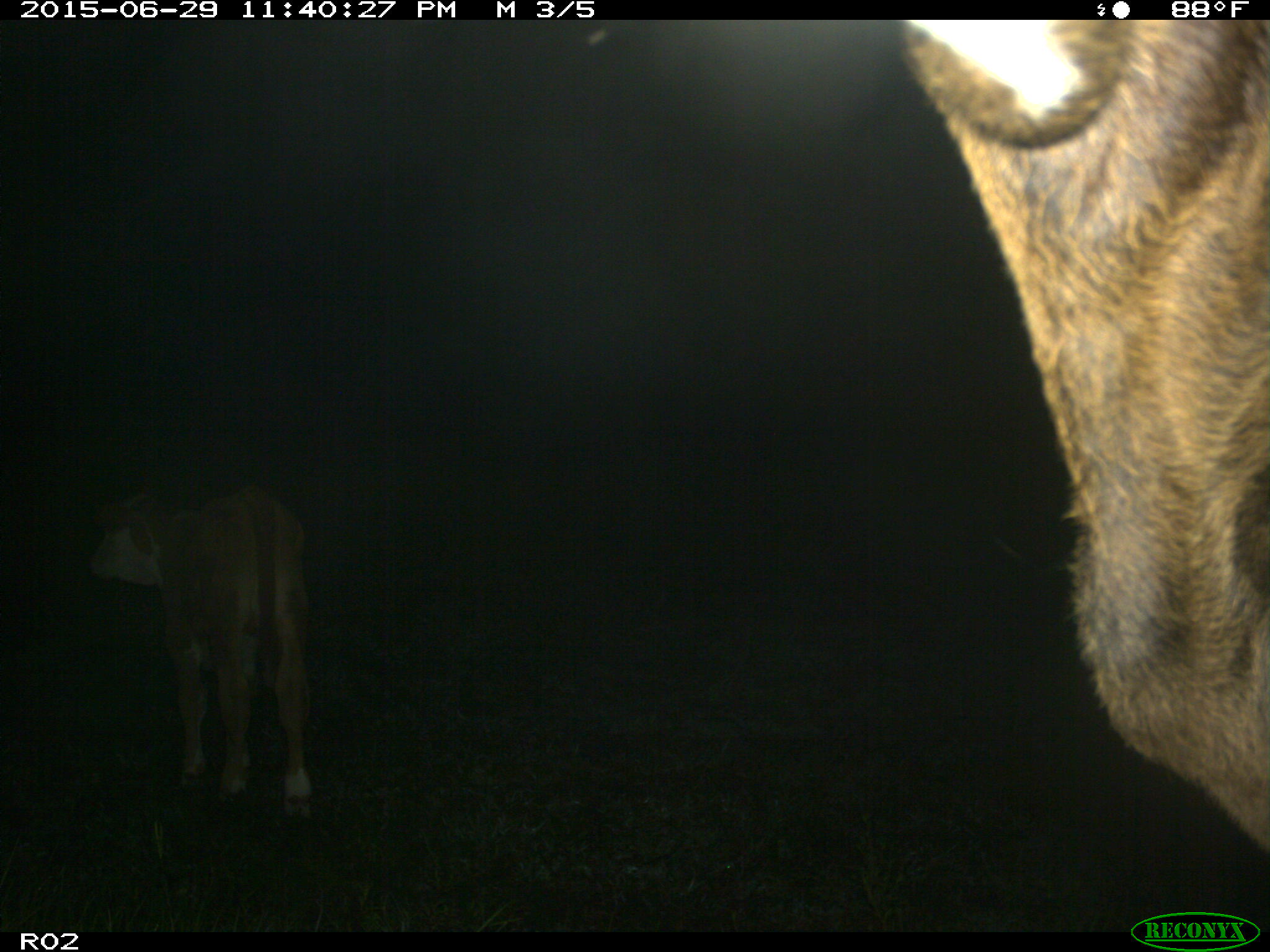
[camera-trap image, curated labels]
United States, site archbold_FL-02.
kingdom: Animalia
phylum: Chordata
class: Mammalia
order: Artiodactyla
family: Bovidae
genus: Bos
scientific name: Bos taurus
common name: domestic cow